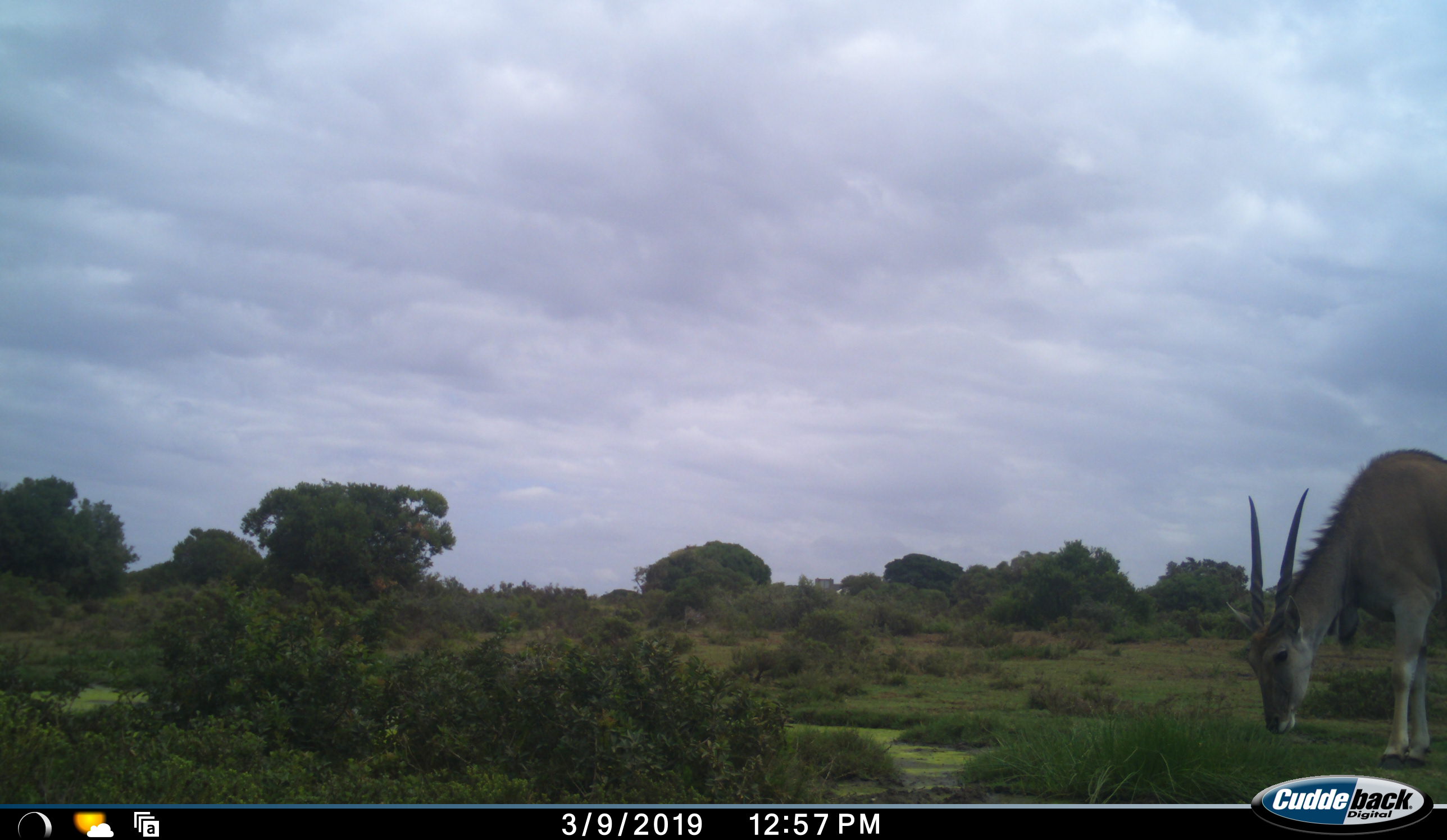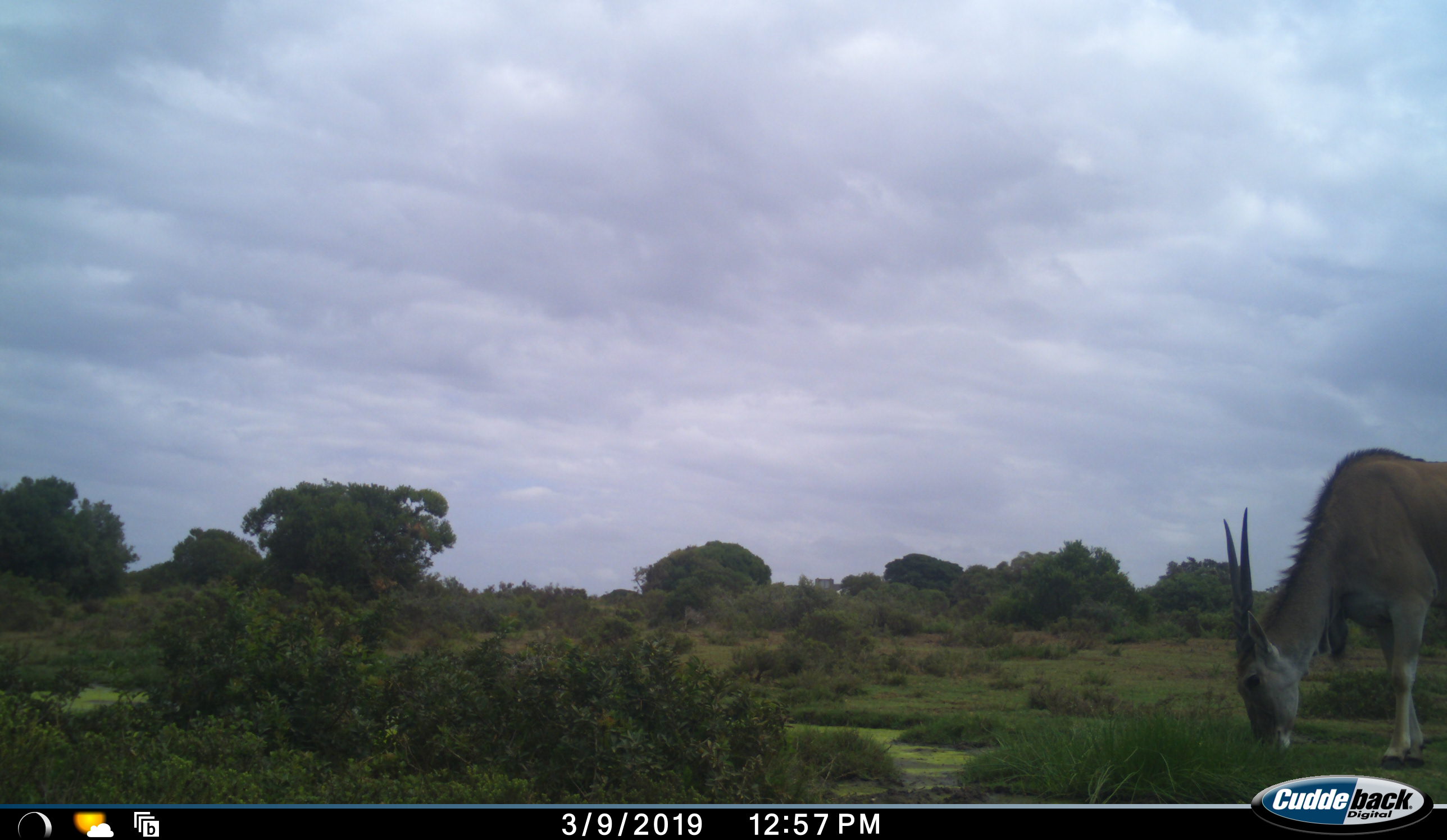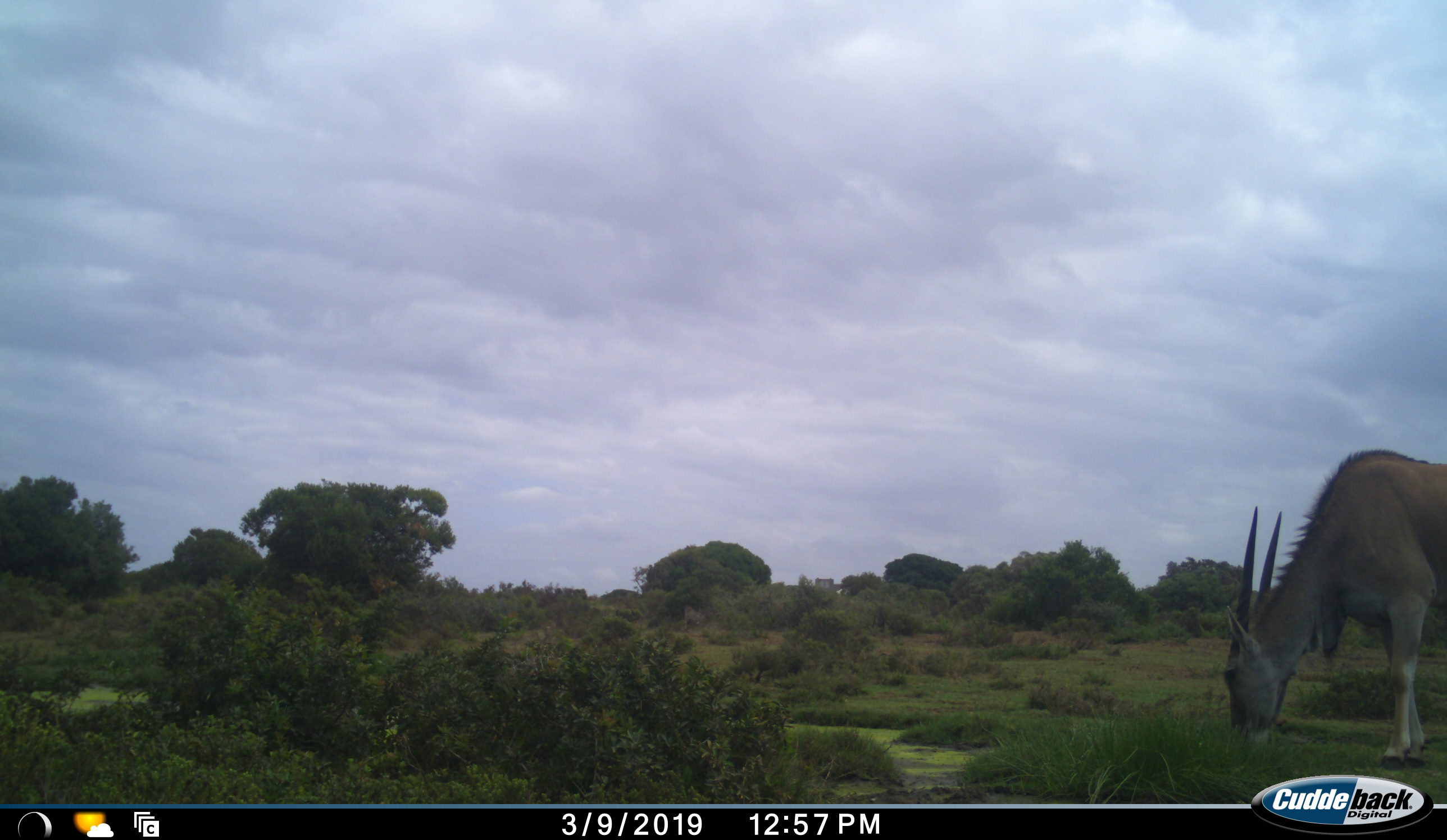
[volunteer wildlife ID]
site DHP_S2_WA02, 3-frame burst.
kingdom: Animalia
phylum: Chordata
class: Mammalia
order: Artiodactyla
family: Bovidae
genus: Tragelaphus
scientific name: Tragelaphus oryx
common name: eland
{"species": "eland (Tragelaphus oryx)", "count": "1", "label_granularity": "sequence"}